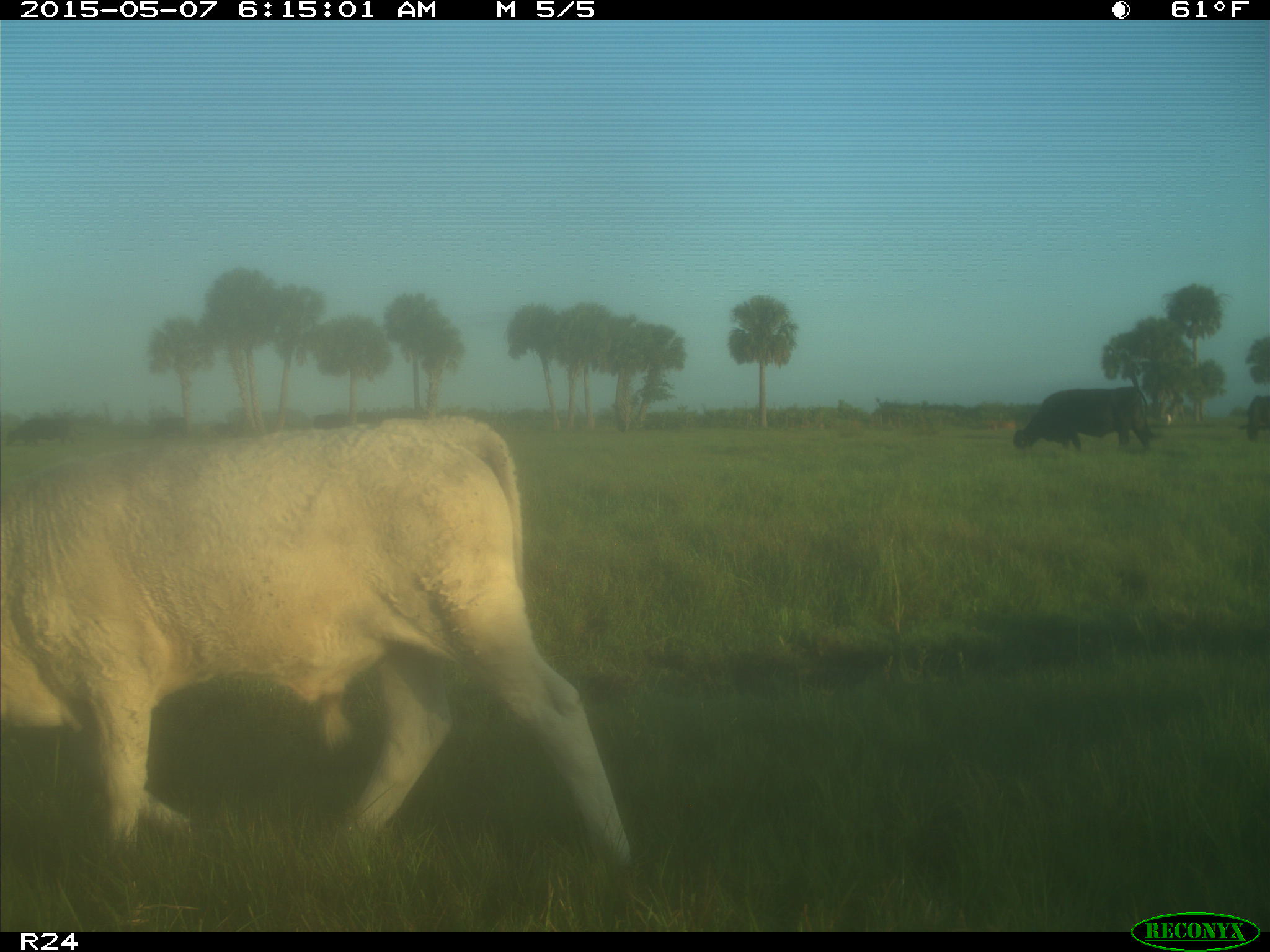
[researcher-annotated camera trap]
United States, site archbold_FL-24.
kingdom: Animalia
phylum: Chordata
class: Mammalia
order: Artiodactyla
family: Bovidae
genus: Bos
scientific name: Bos taurus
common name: domestic cow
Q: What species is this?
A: Bos taurus (domestic cow).